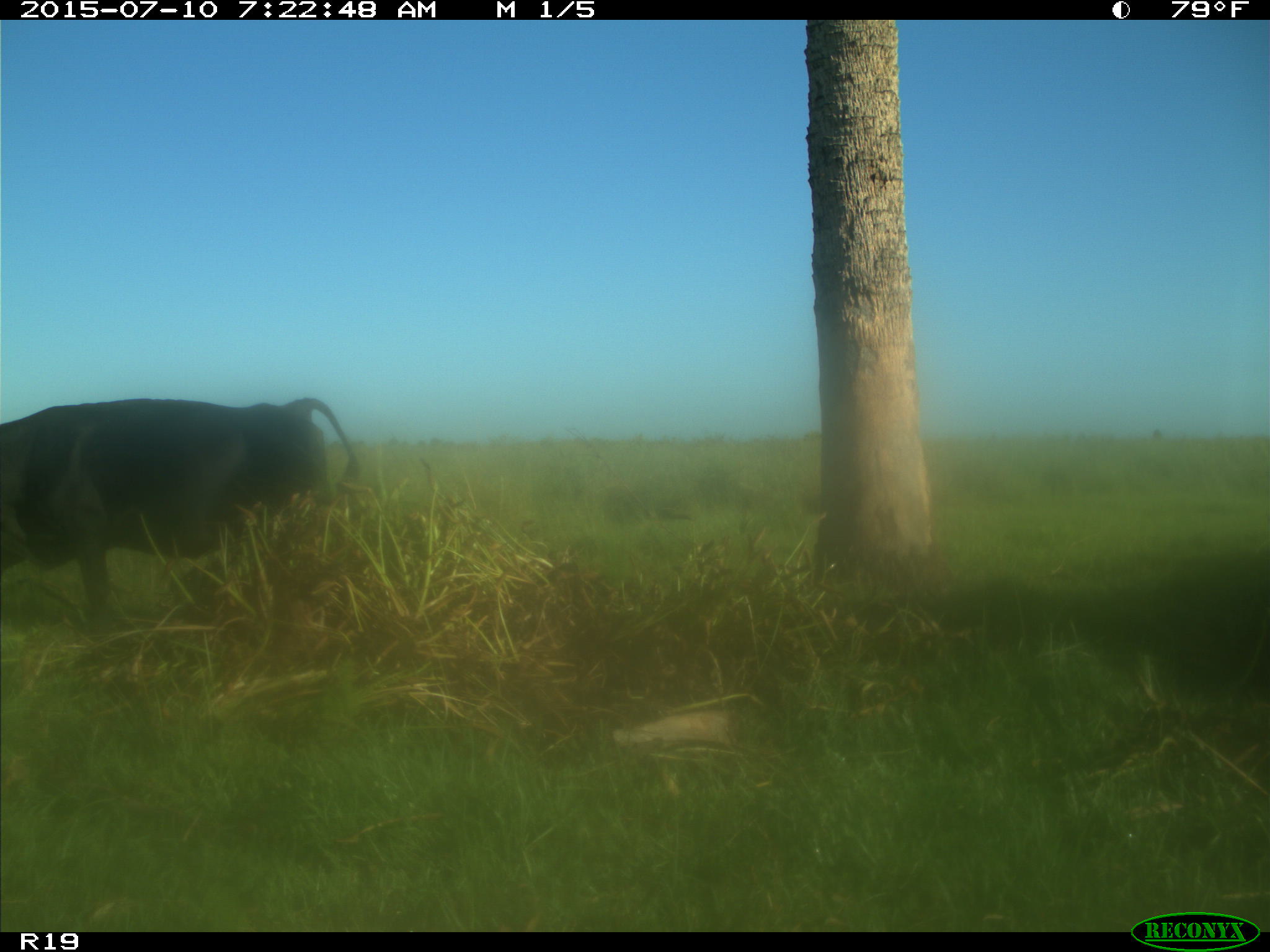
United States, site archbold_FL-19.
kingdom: Animalia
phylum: Chordata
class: Mammalia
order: Artiodactyla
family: Bovidae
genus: Bos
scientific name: Bos taurus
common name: domestic cow